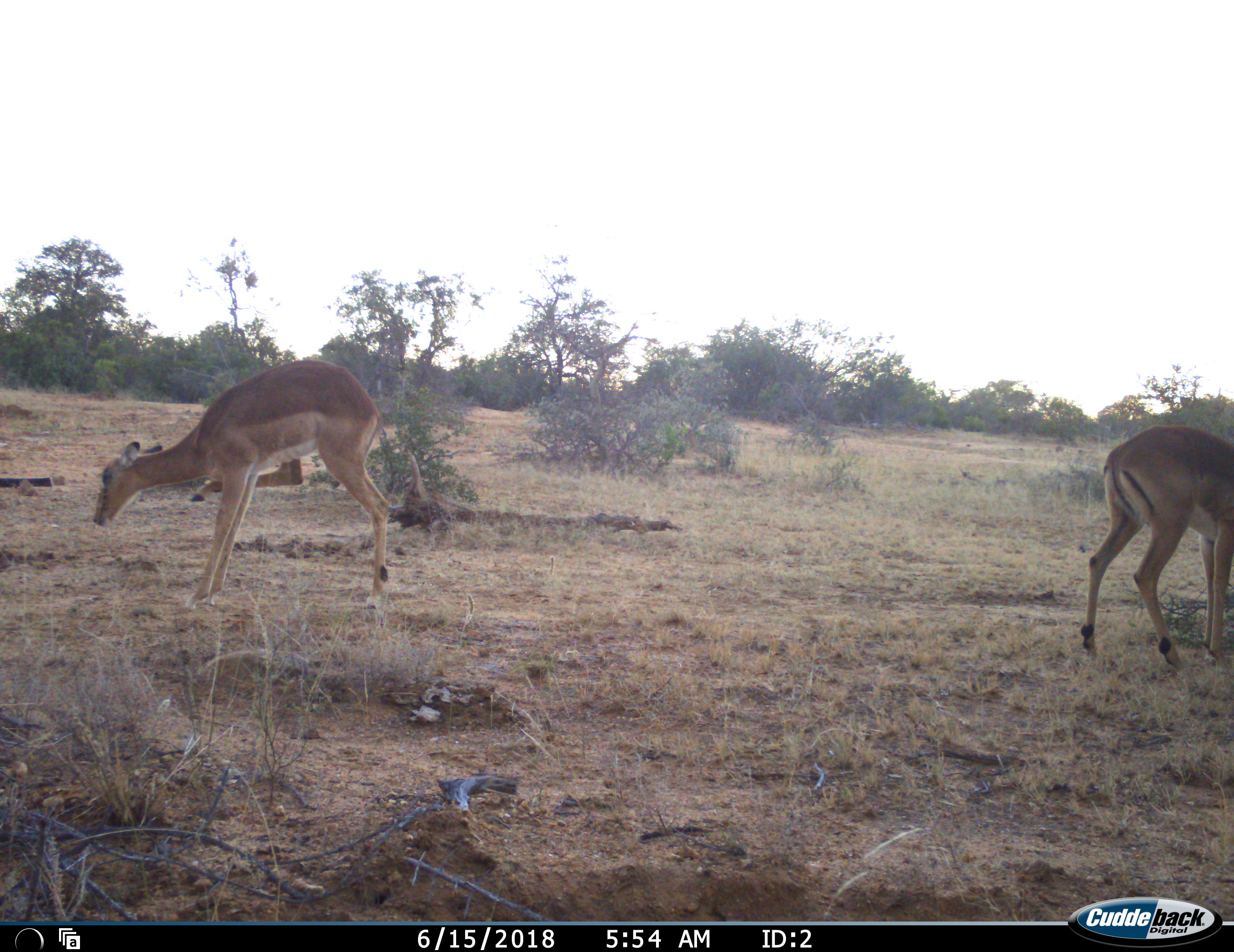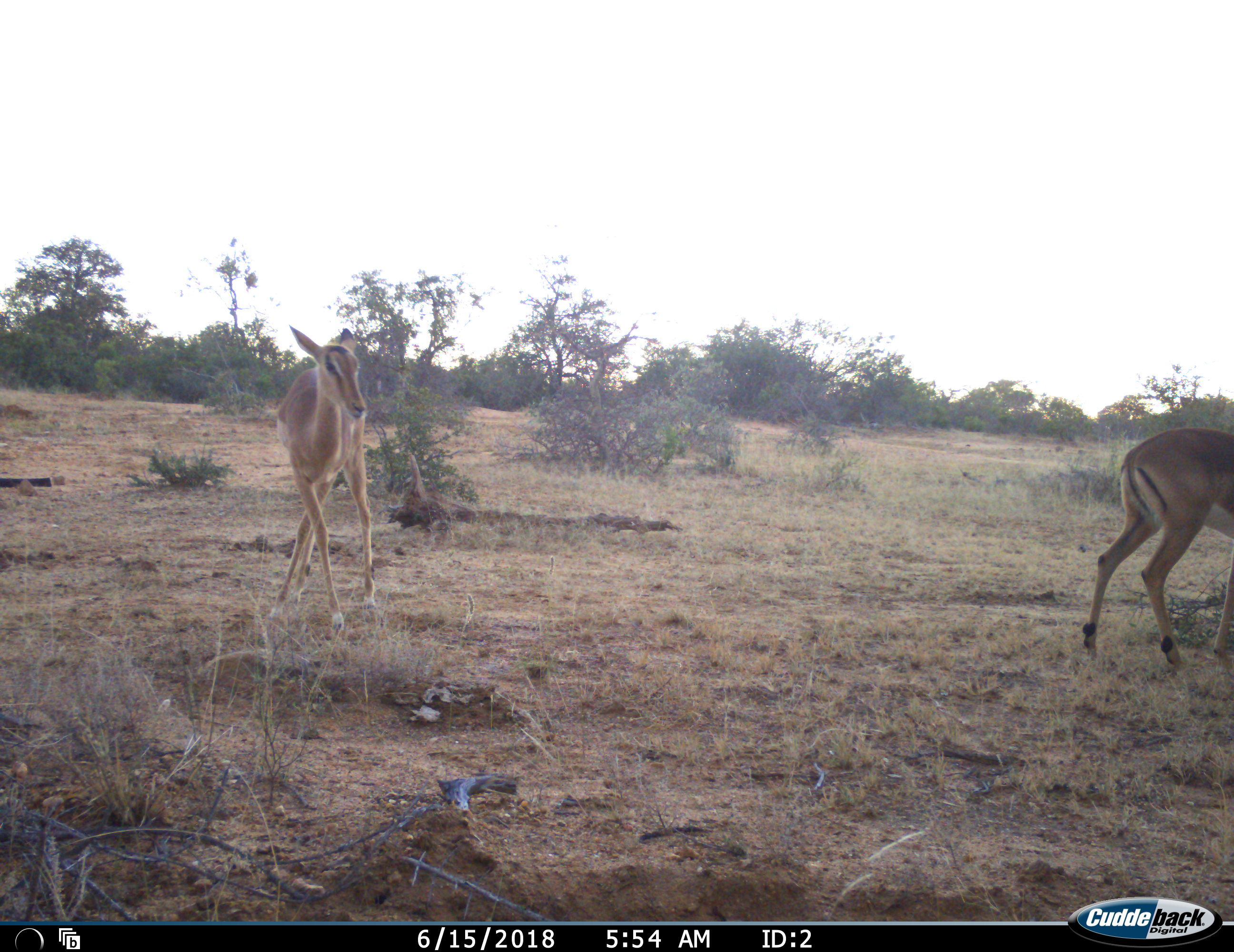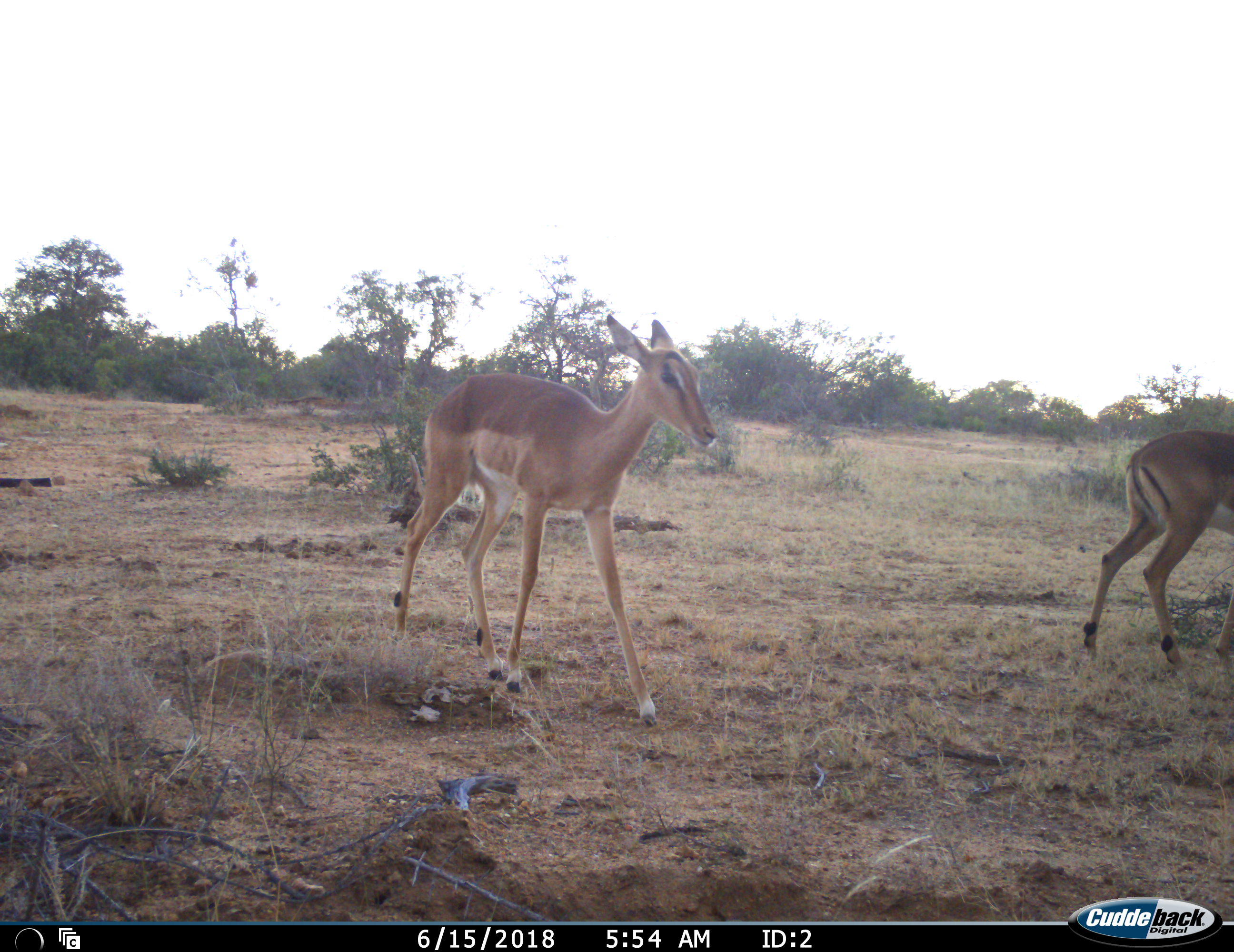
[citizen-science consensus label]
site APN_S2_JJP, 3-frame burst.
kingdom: Animalia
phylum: Chordata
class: Mammalia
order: Artiodactyla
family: Bovidae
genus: Aepyceros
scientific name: Aepyceros melampus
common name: impala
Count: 2.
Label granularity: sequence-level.